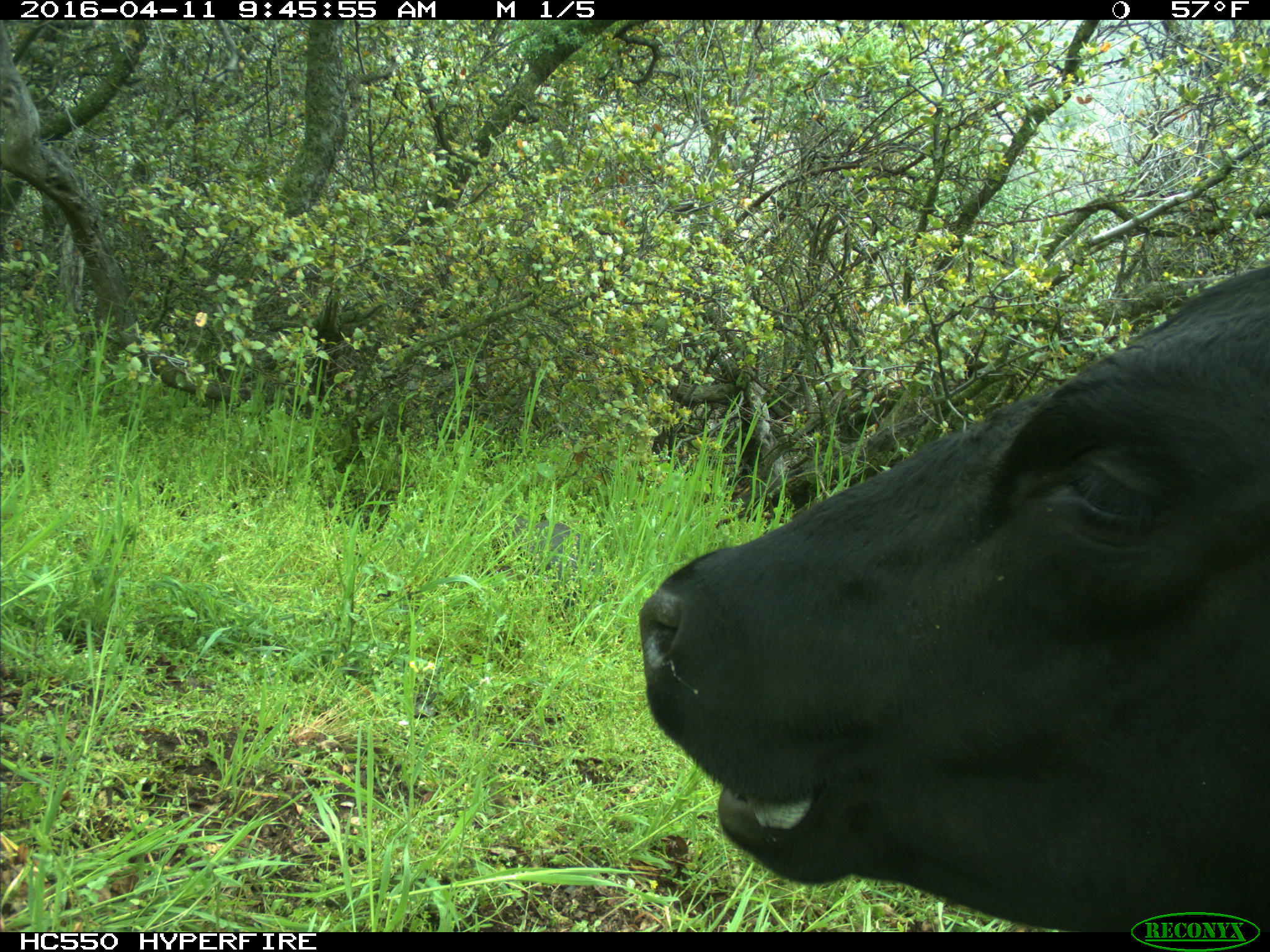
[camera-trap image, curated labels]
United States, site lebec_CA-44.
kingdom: Animalia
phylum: Chordata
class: Mammalia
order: Artiodactyla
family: Bovidae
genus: Bos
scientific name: Bos taurus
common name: domestic cow